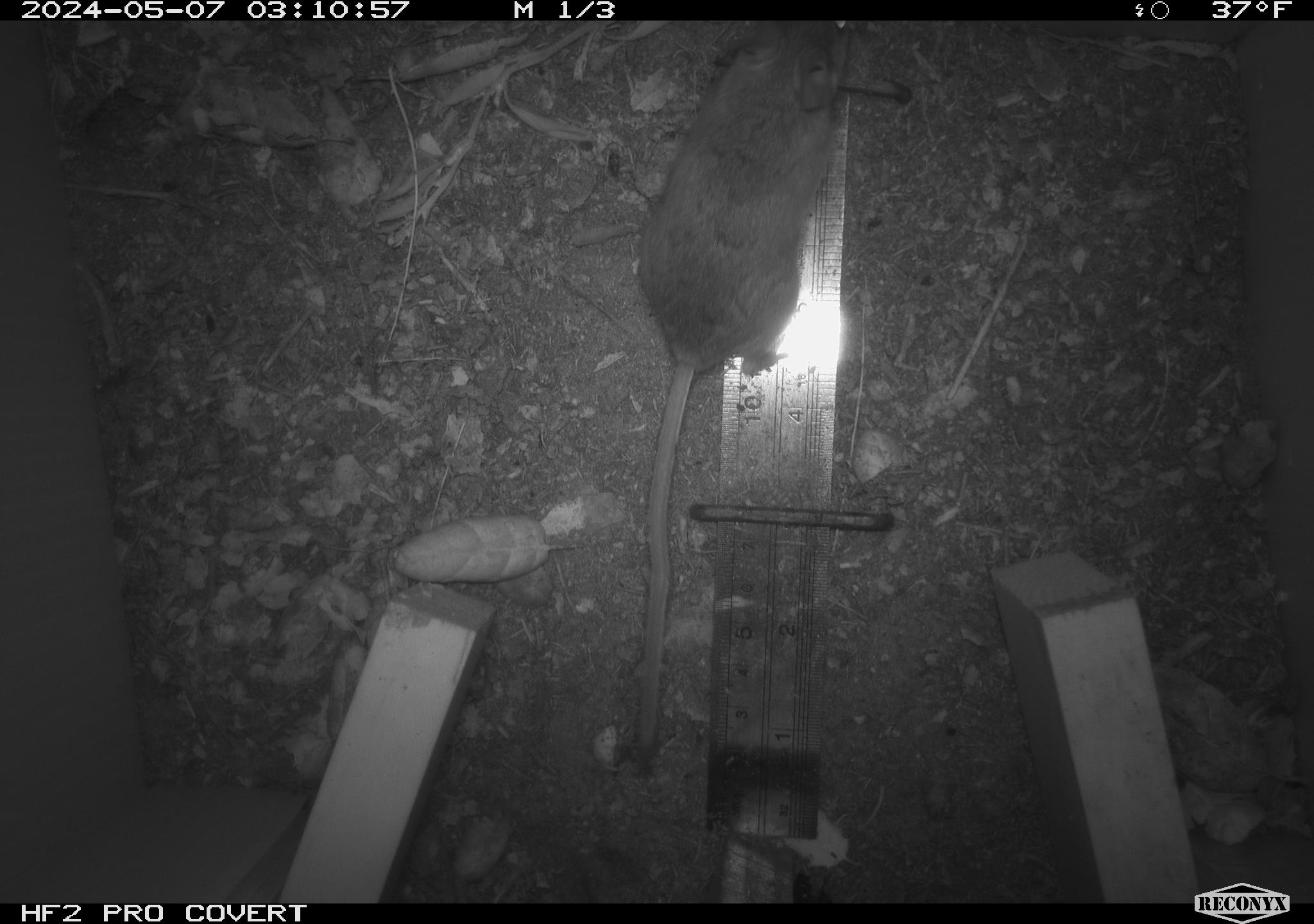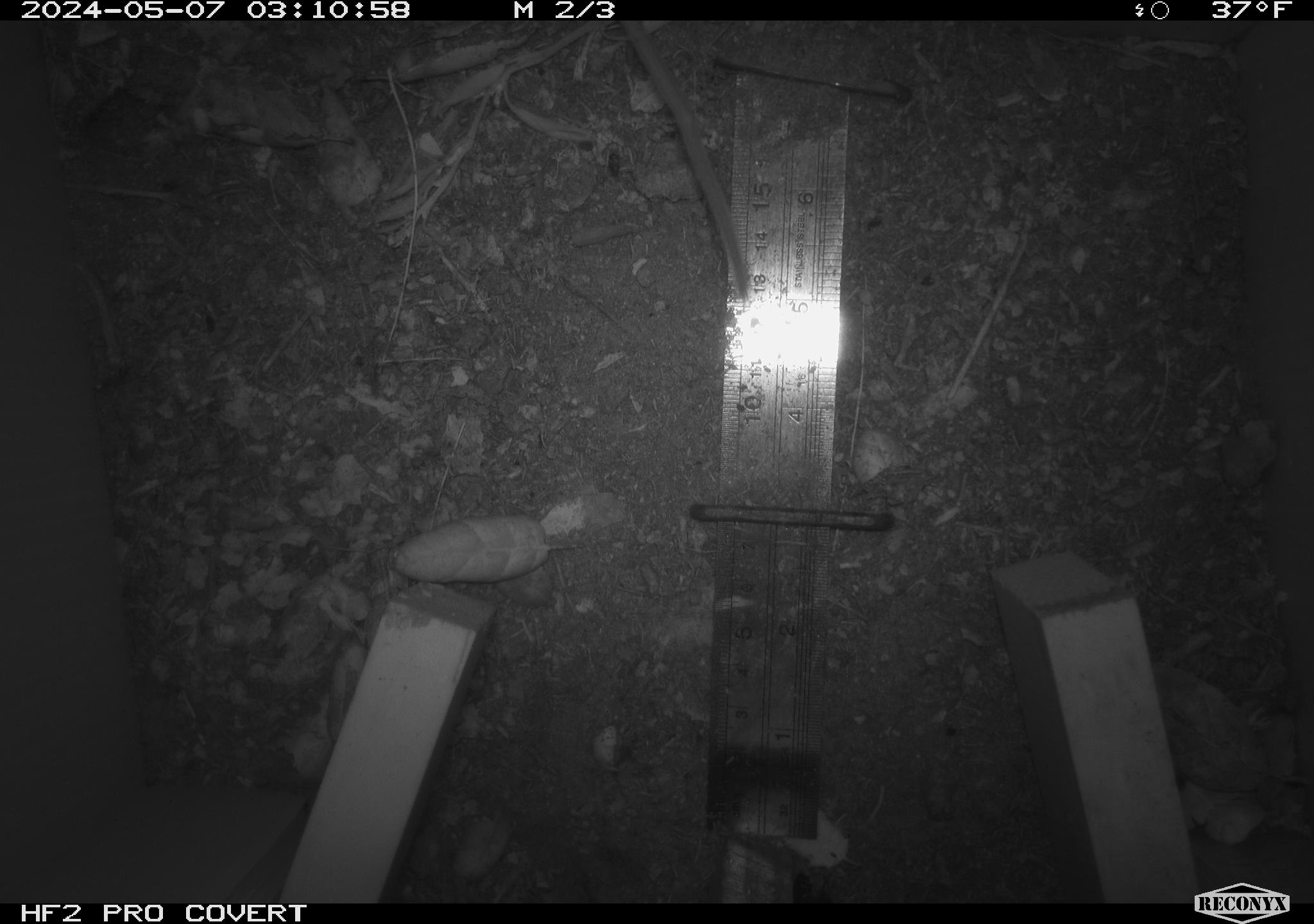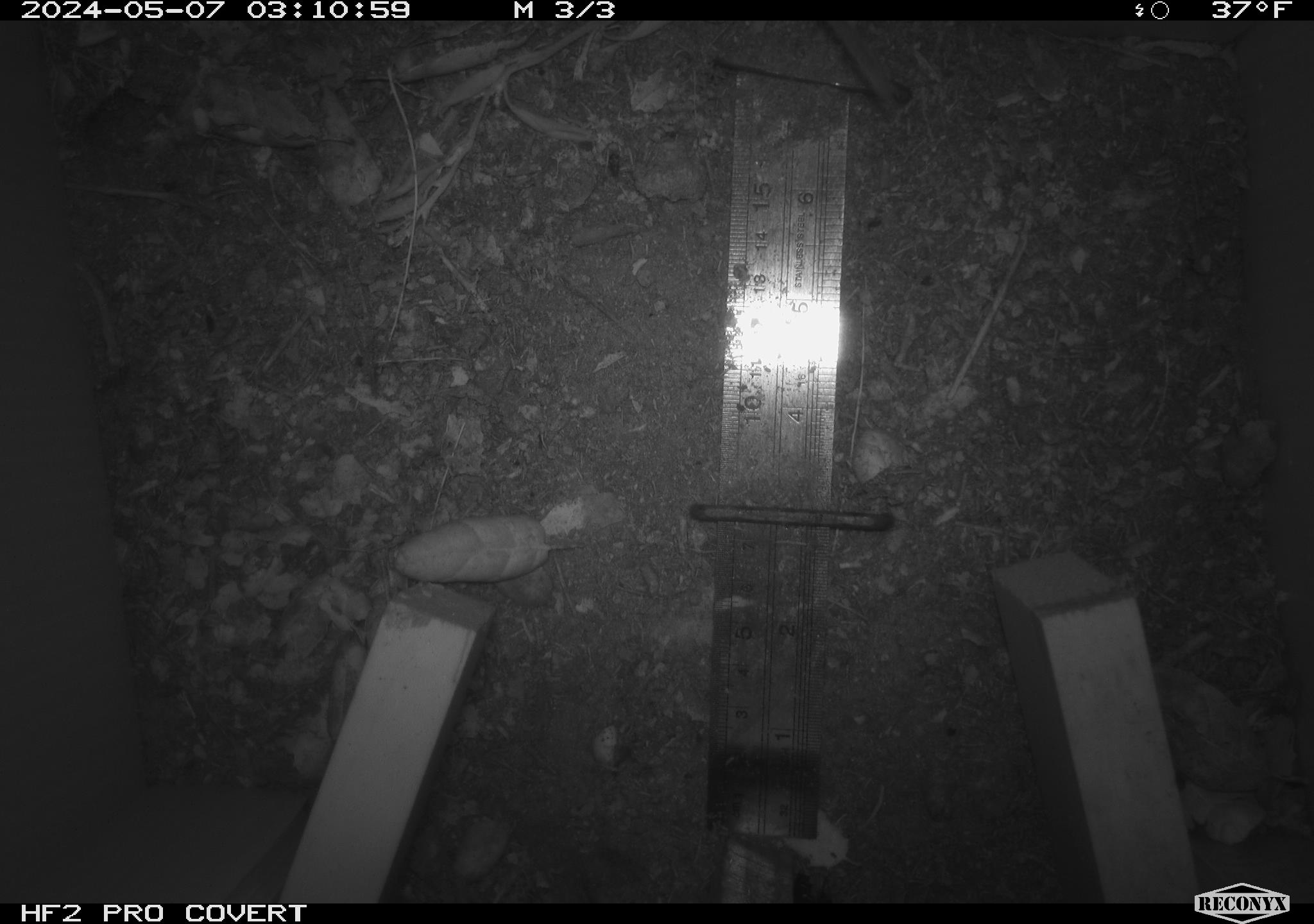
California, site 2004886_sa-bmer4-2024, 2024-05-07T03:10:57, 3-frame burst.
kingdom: Animalia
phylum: Chordata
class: Mammalia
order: Rodentia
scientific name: Rodentia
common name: mouse species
Mouse species (Rodentia).